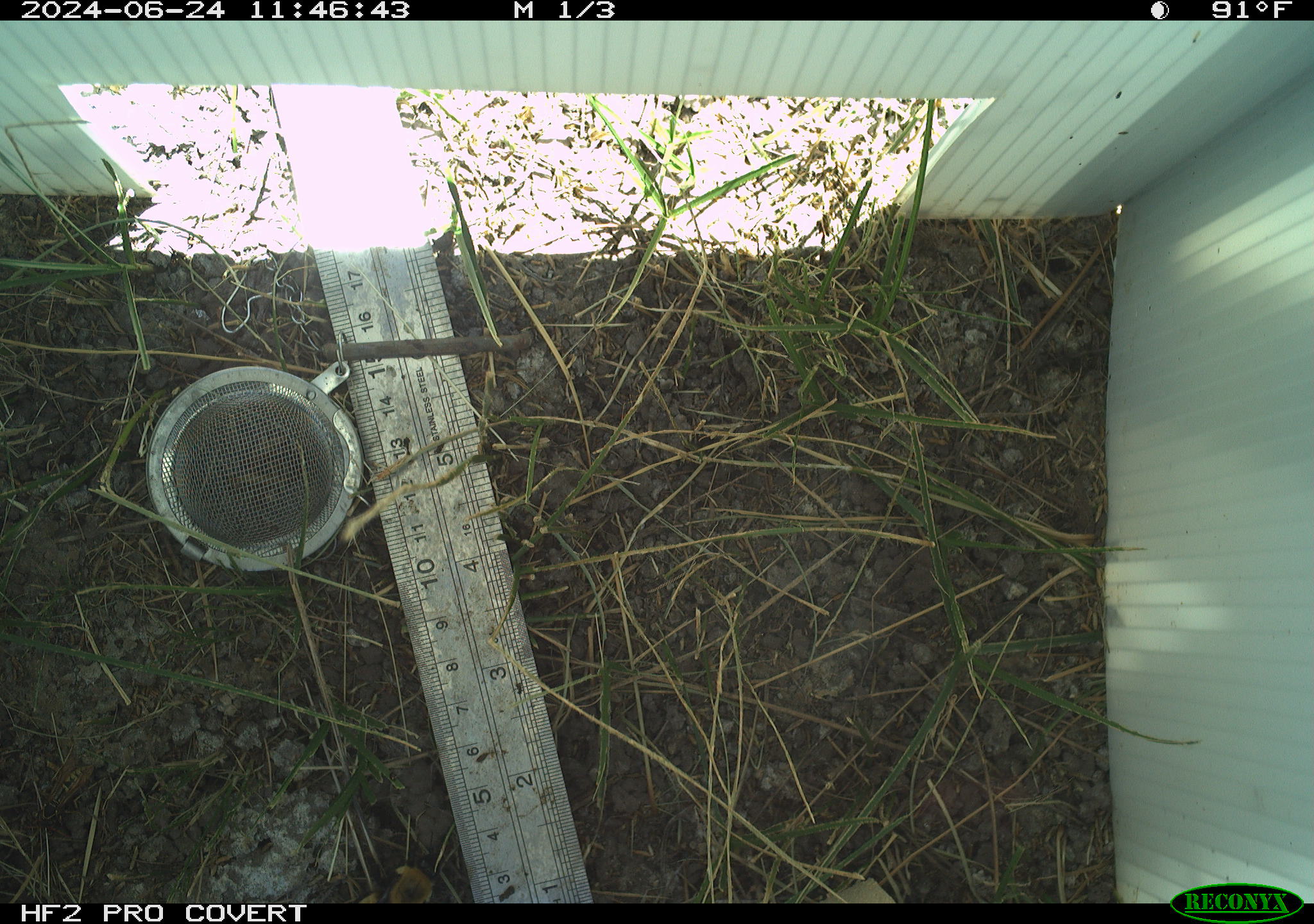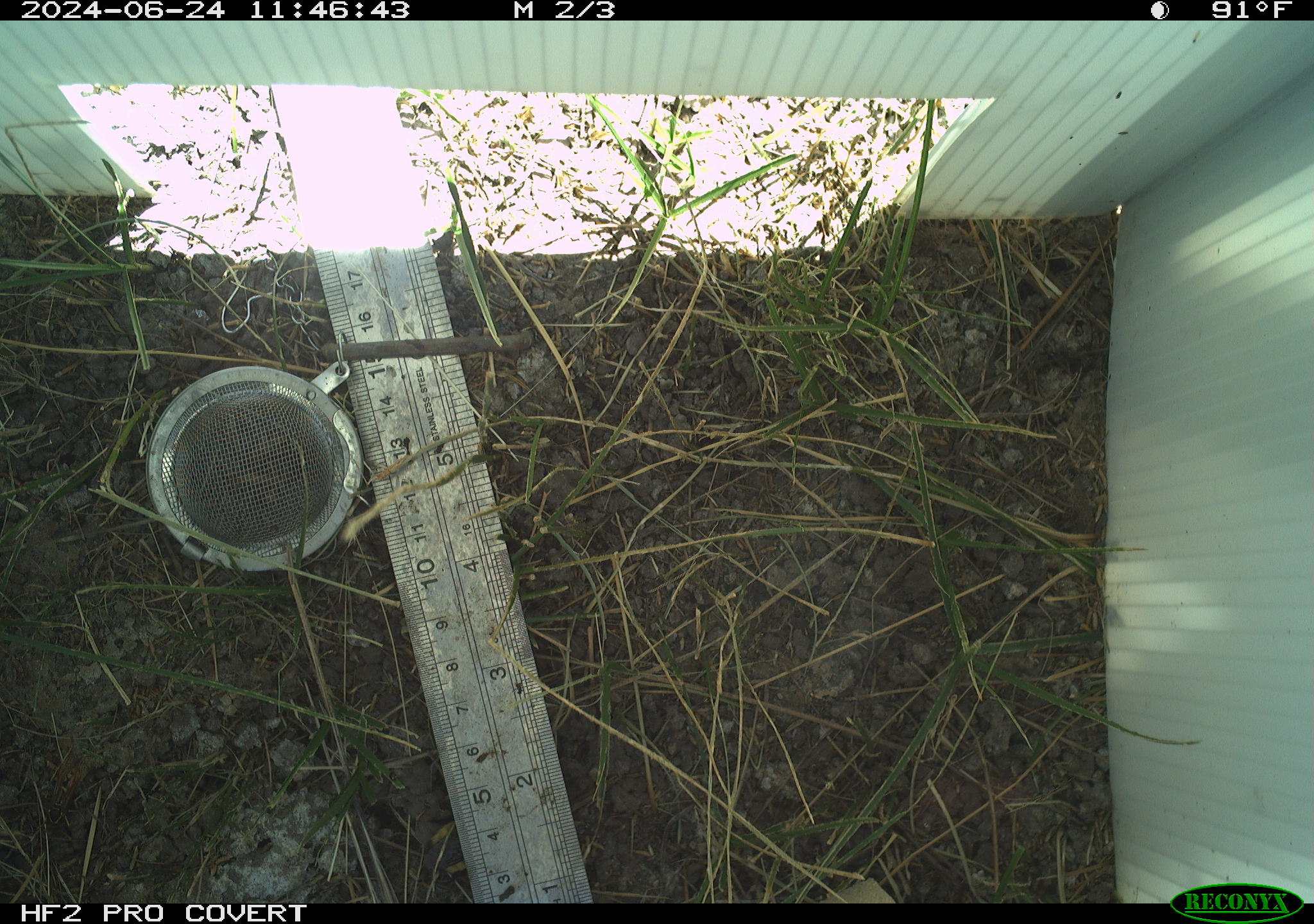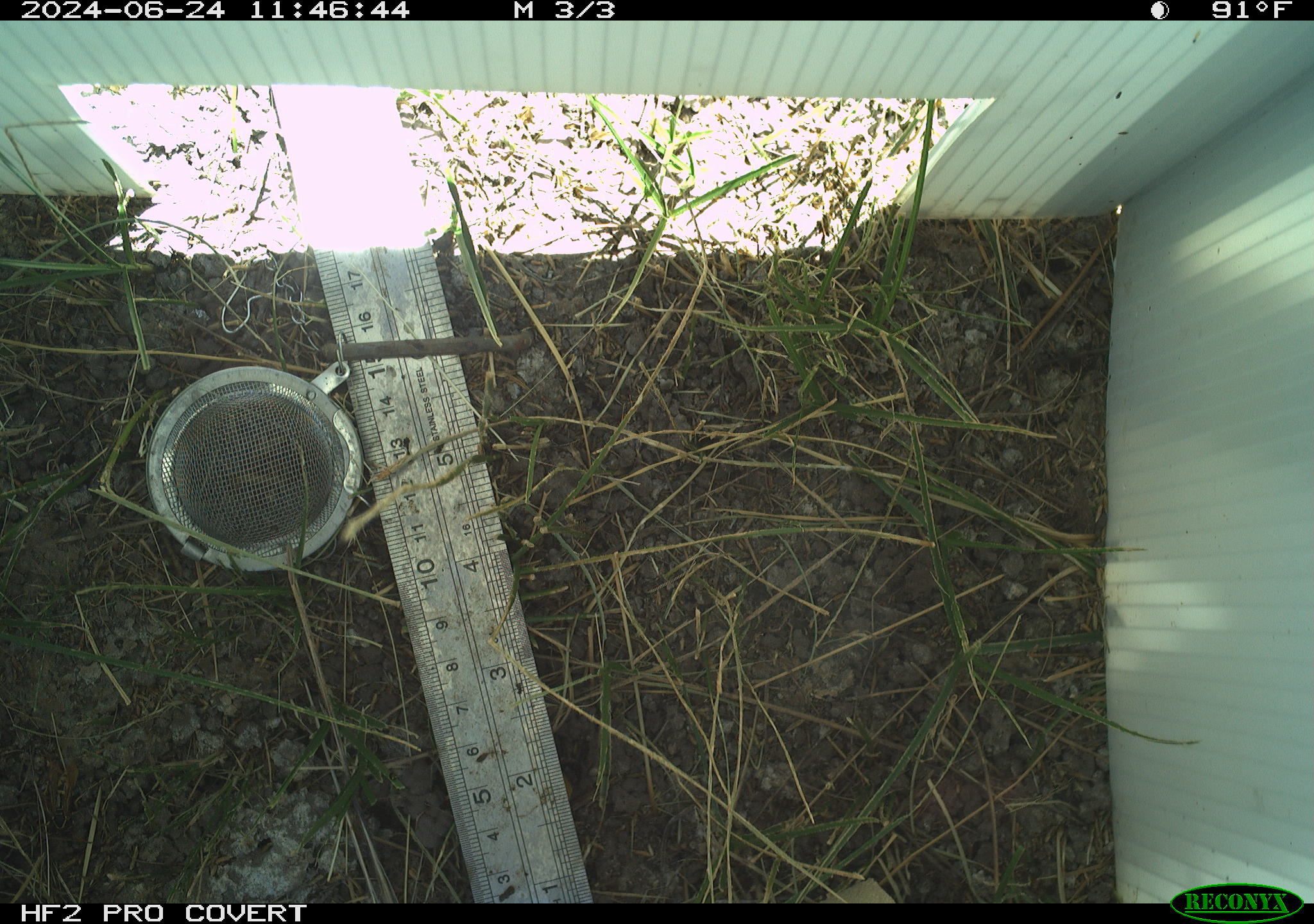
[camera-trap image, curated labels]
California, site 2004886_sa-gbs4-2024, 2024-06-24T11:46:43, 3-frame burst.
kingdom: Animalia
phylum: Arthropoda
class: Insecta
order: Hymenoptera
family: Apidae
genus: Bombus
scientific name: Bombus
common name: bumblebees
Bumblebees (Bombus).